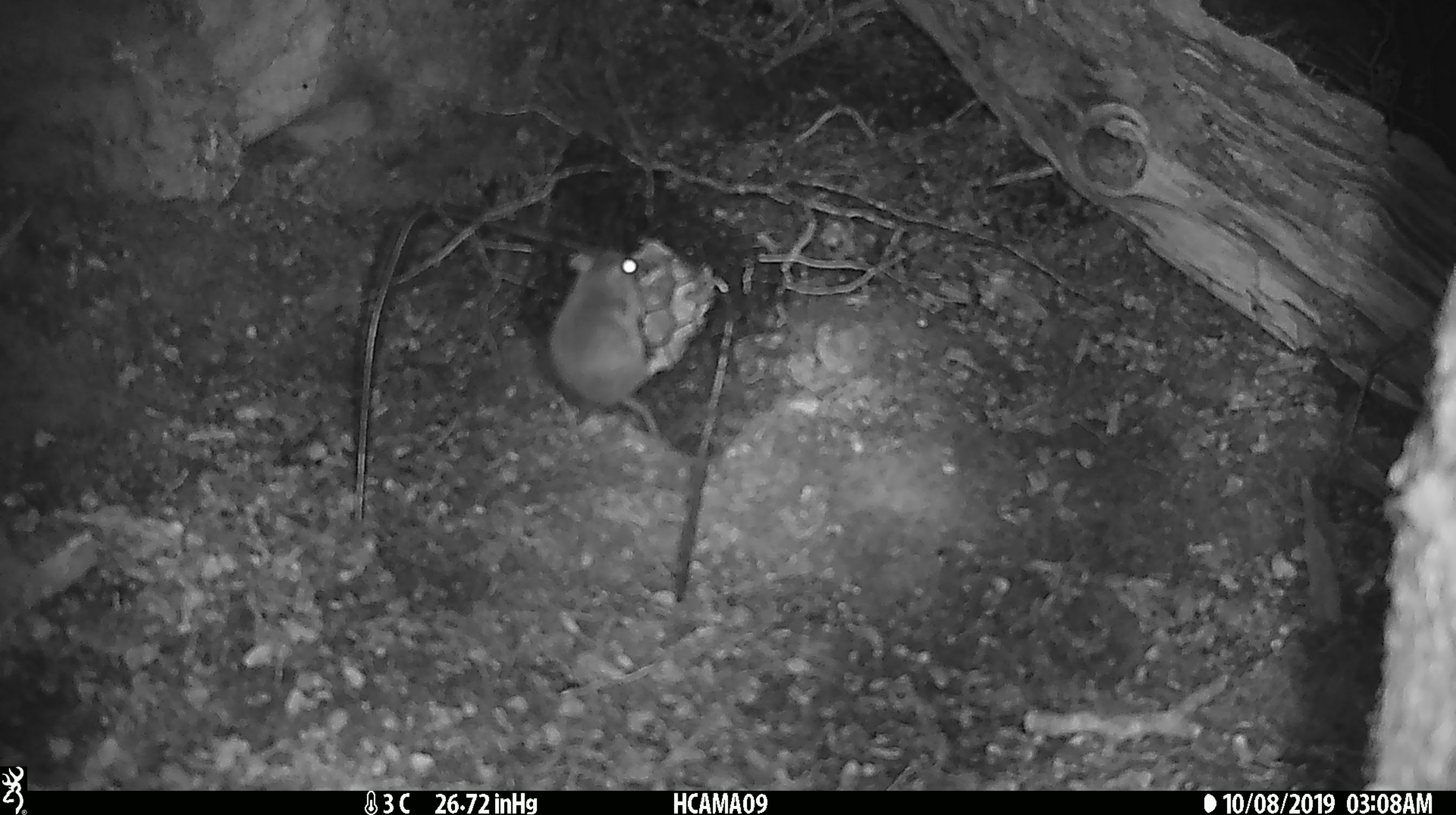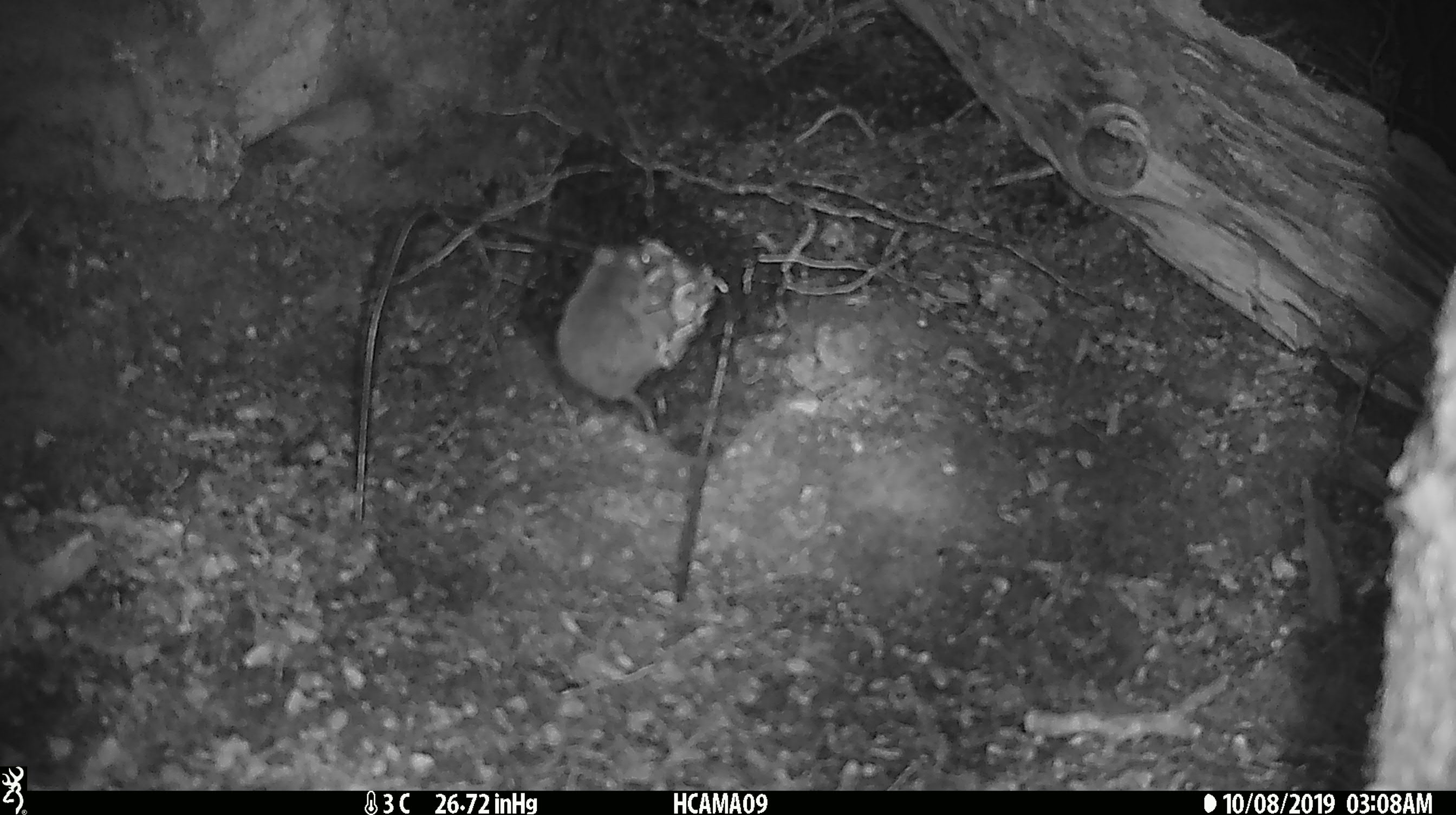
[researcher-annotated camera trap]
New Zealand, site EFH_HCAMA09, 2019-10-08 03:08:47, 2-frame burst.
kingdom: Animalia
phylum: Chordata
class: Mammalia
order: Rodentia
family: Muridae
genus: Mus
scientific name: Mus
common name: mouse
Mouse (Mus).